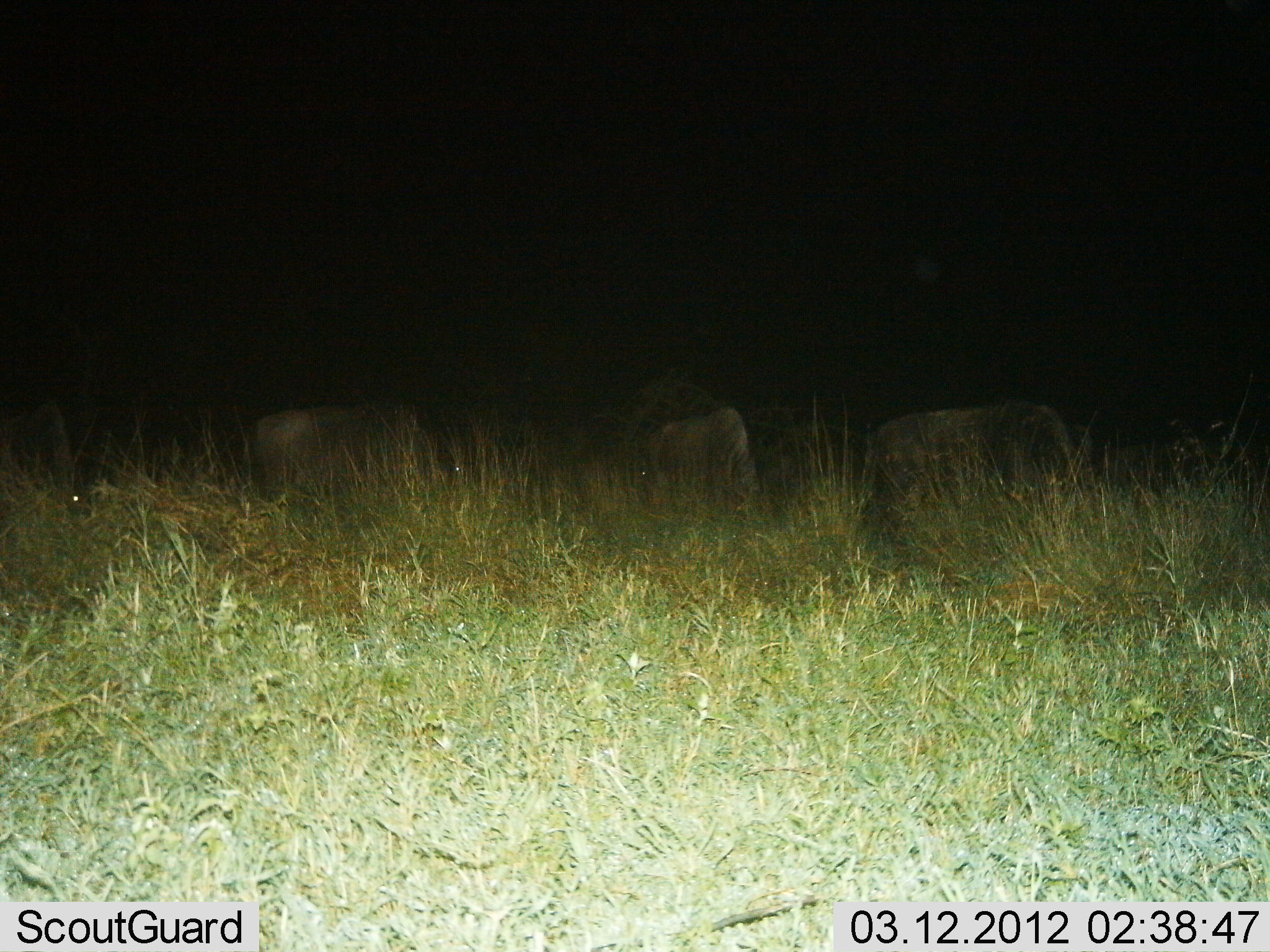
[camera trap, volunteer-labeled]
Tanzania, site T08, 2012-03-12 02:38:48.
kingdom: Animalia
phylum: Chordata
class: Mammalia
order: Artiodactyla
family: Bovidae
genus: Connochaetes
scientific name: Connochaetes taurinus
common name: blue wildebeest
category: wildebeest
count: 4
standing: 22%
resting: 22%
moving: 0%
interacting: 0%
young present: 0%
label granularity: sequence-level